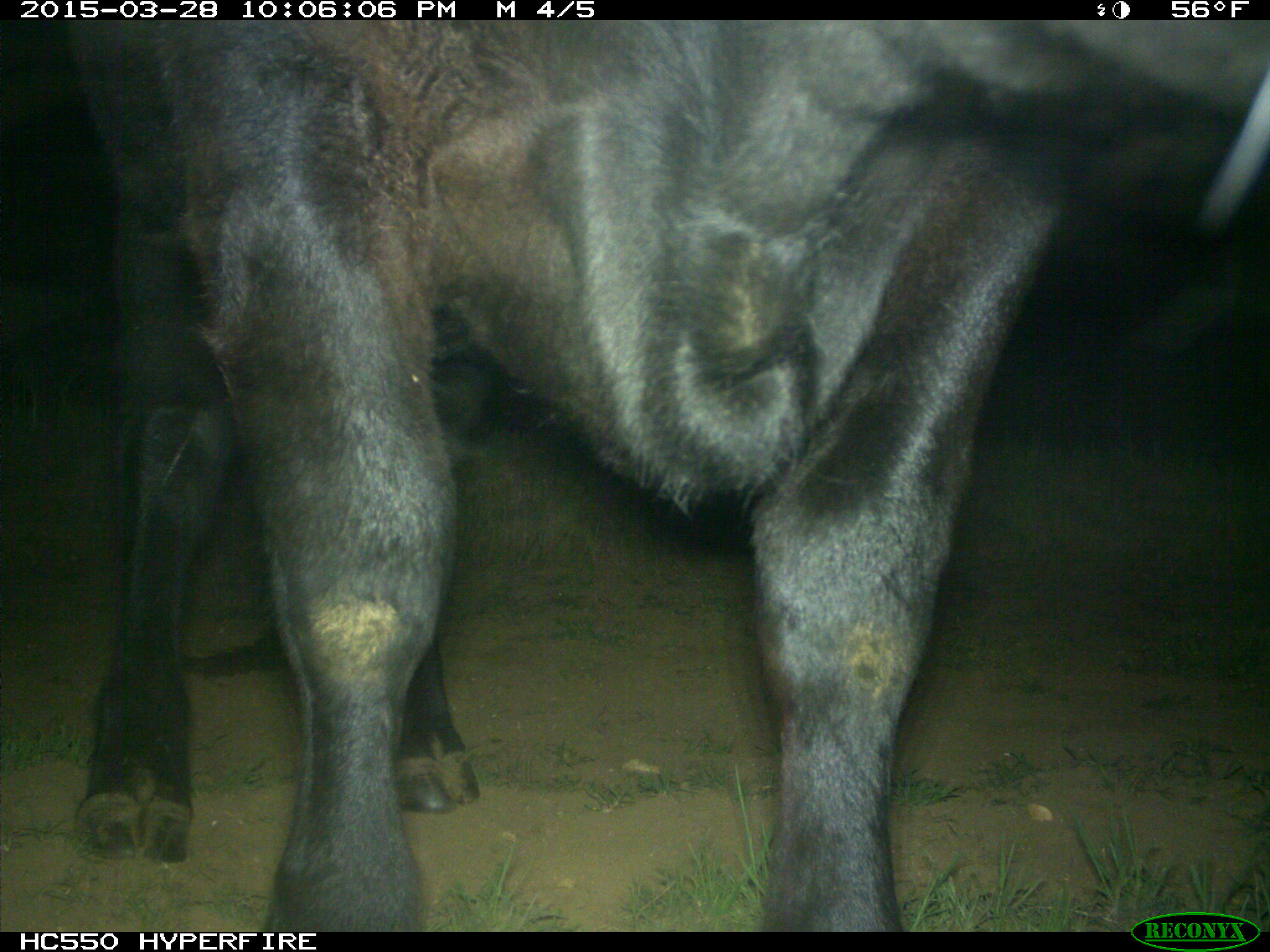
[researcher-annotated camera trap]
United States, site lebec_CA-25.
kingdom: Animalia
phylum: Chordata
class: Mammalia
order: Artiodactyla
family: Bovidae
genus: Bos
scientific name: Bos taurus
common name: domestic cow